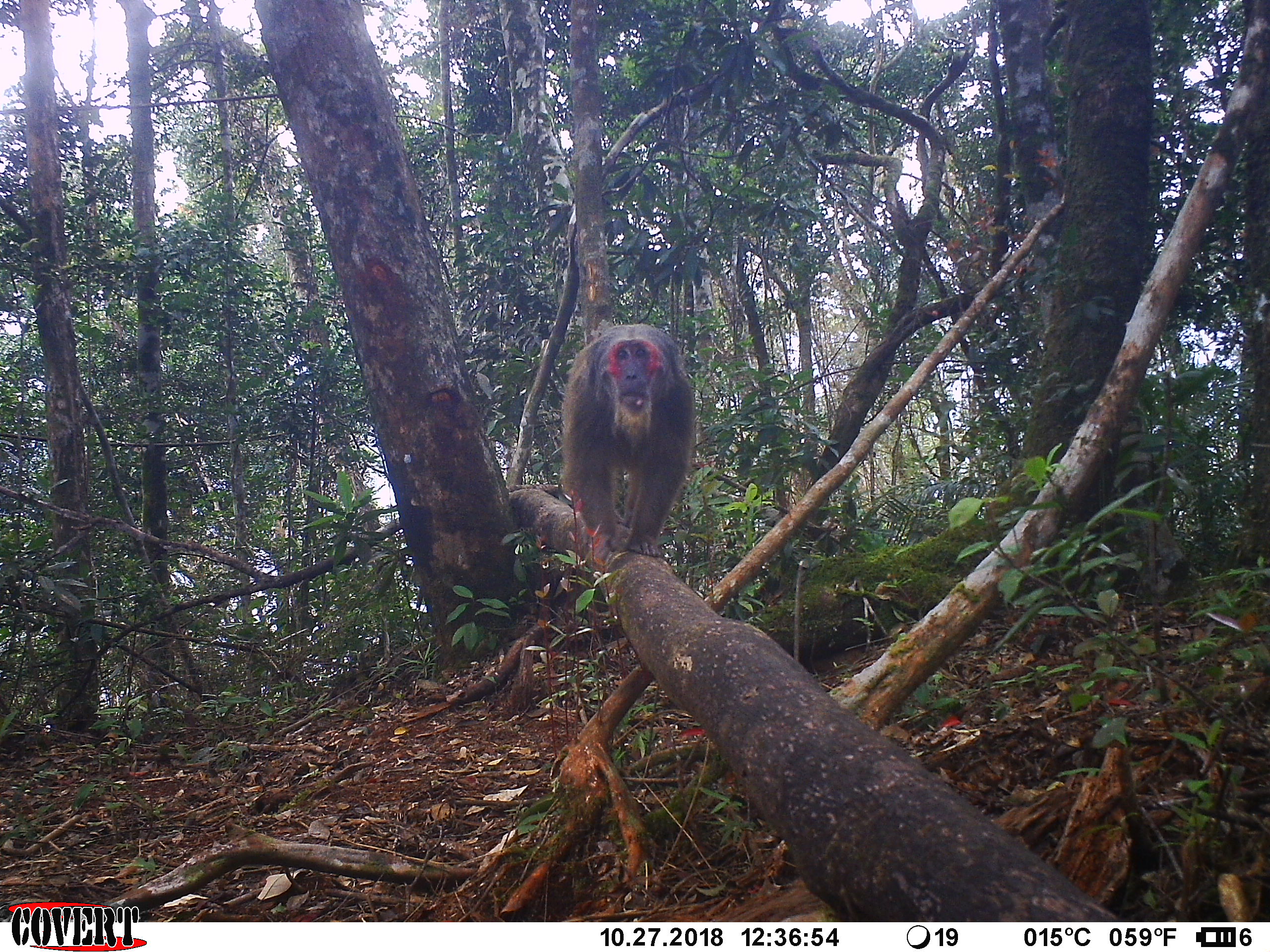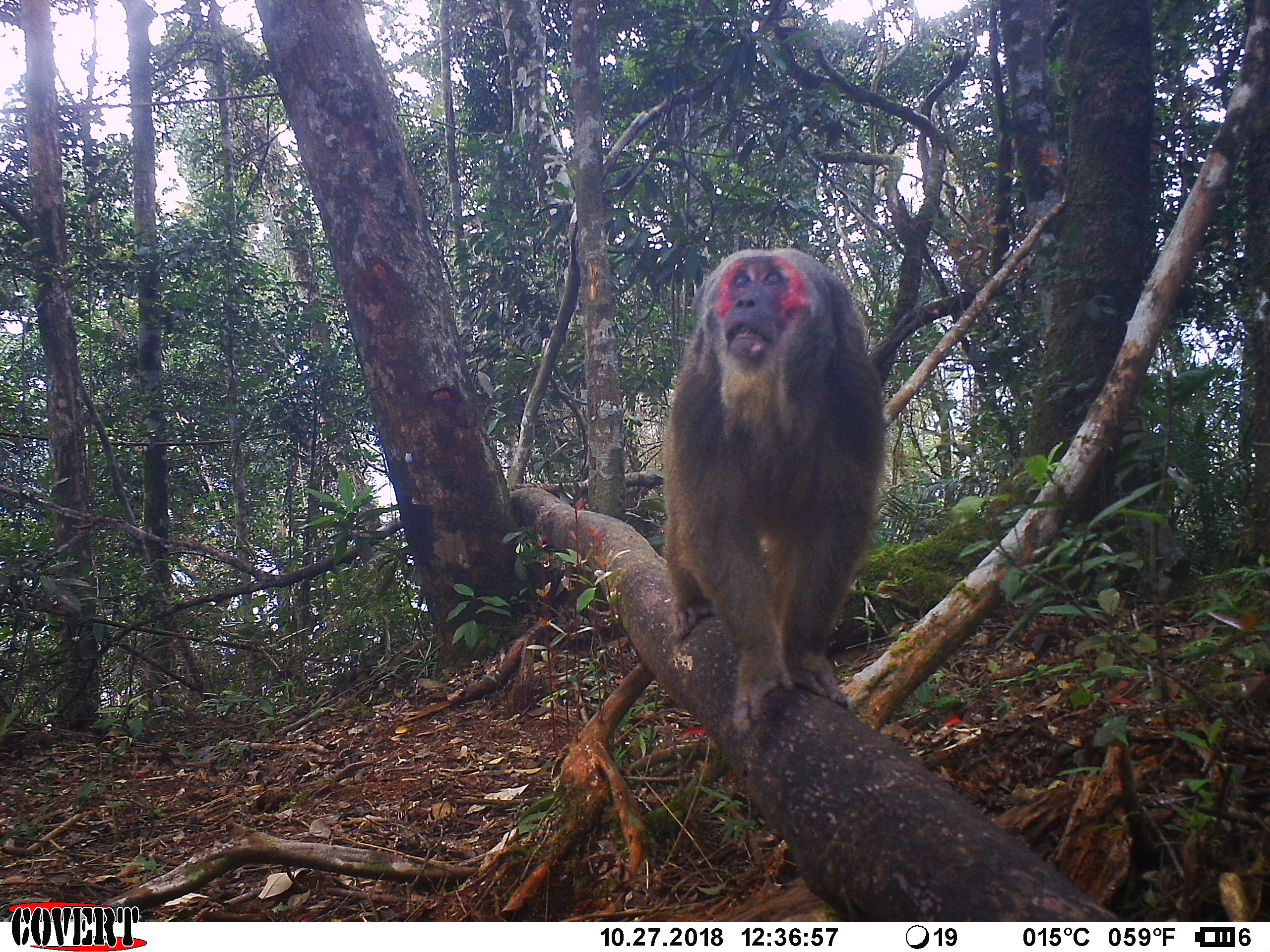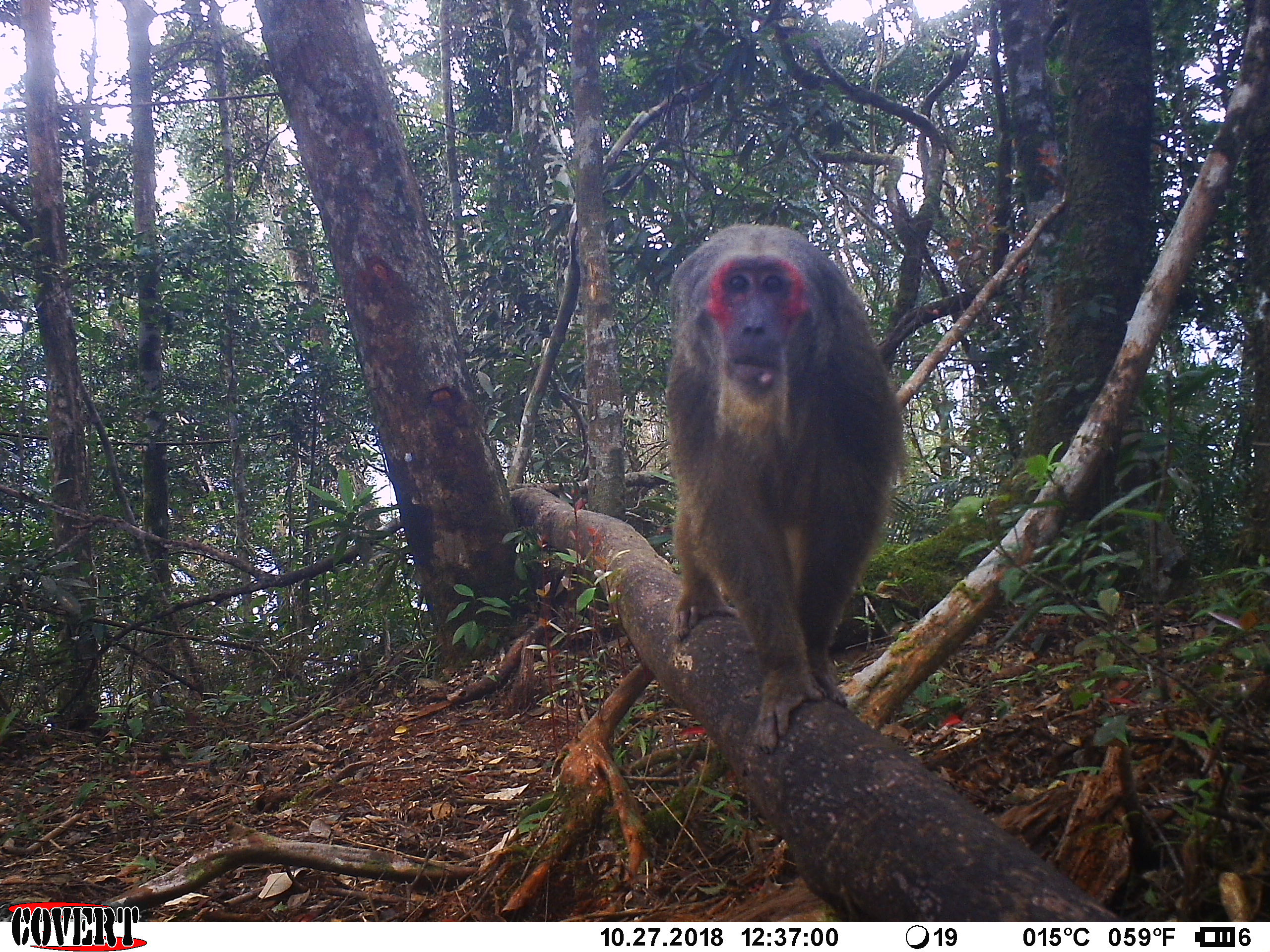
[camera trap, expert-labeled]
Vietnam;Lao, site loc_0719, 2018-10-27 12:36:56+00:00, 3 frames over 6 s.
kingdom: Animalia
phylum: Chordata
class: Mammalia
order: Primates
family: Cercopithecidae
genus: Macaca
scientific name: Macaca arctoides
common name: stump-tailed macaque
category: stump tailed macaque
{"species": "stump tailed macaque (stump-tailed macaque) (Macaca arctoides)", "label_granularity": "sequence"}